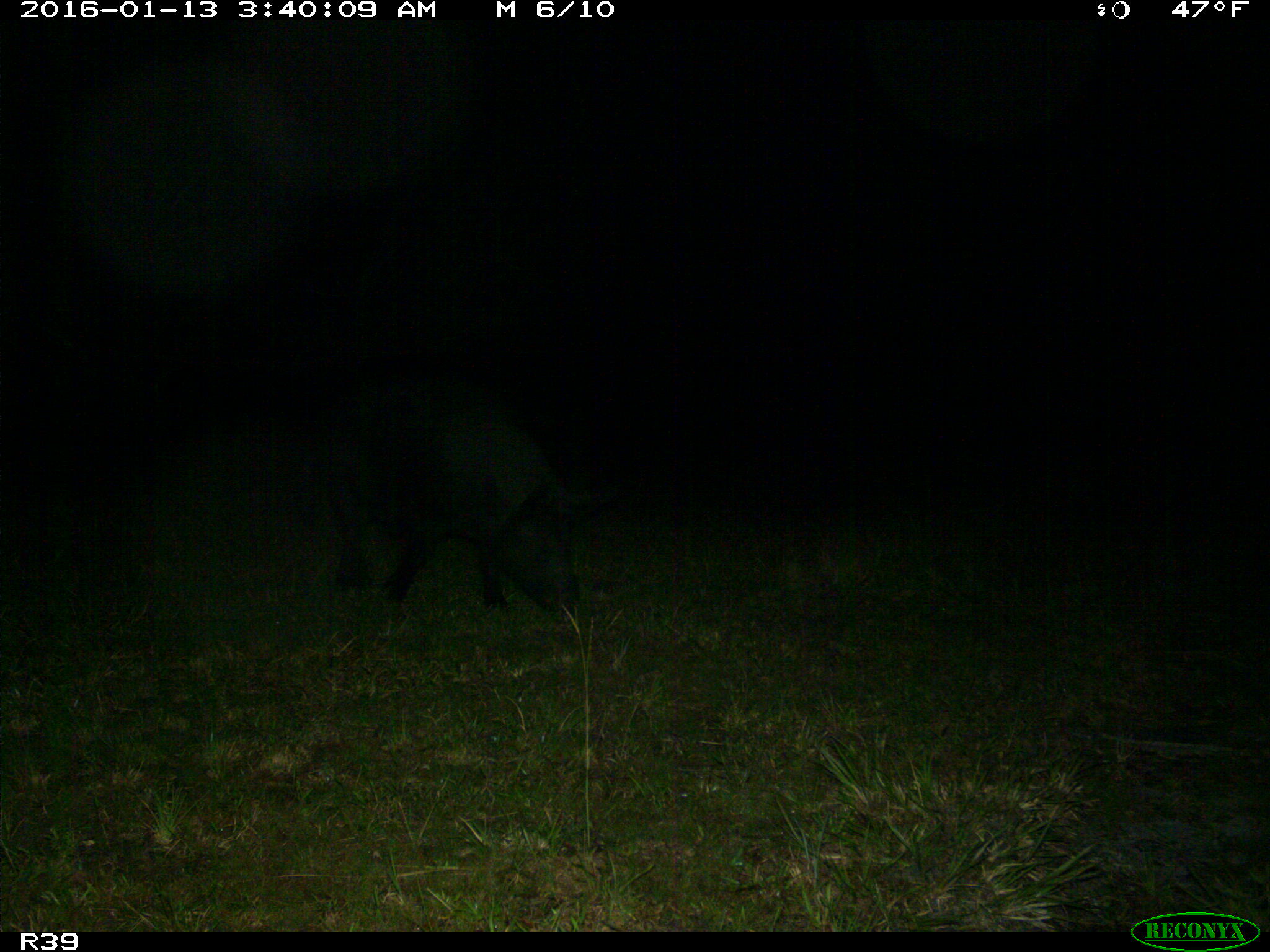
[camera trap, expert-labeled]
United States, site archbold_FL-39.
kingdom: Animalia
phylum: Chordata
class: Mammalia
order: Artiodactyla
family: Suidae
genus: Sus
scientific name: Sus scrofa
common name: wild boar